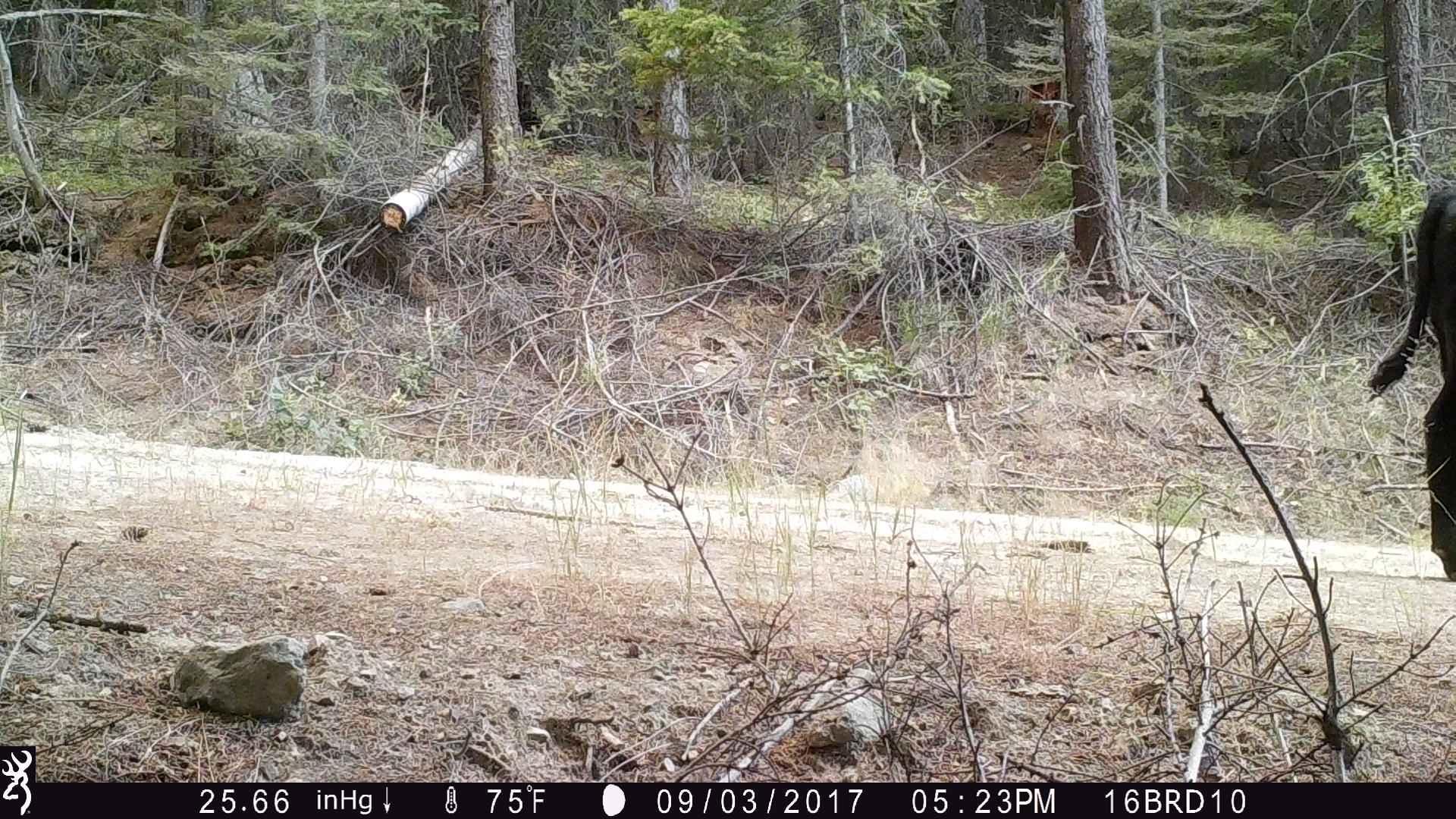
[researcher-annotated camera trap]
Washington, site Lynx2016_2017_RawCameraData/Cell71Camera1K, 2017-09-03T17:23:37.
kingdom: Animalia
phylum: Chordata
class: Mammalia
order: Artiodactyla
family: Bovidae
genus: Bos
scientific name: Bos taurus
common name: domestic cattle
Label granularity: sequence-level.